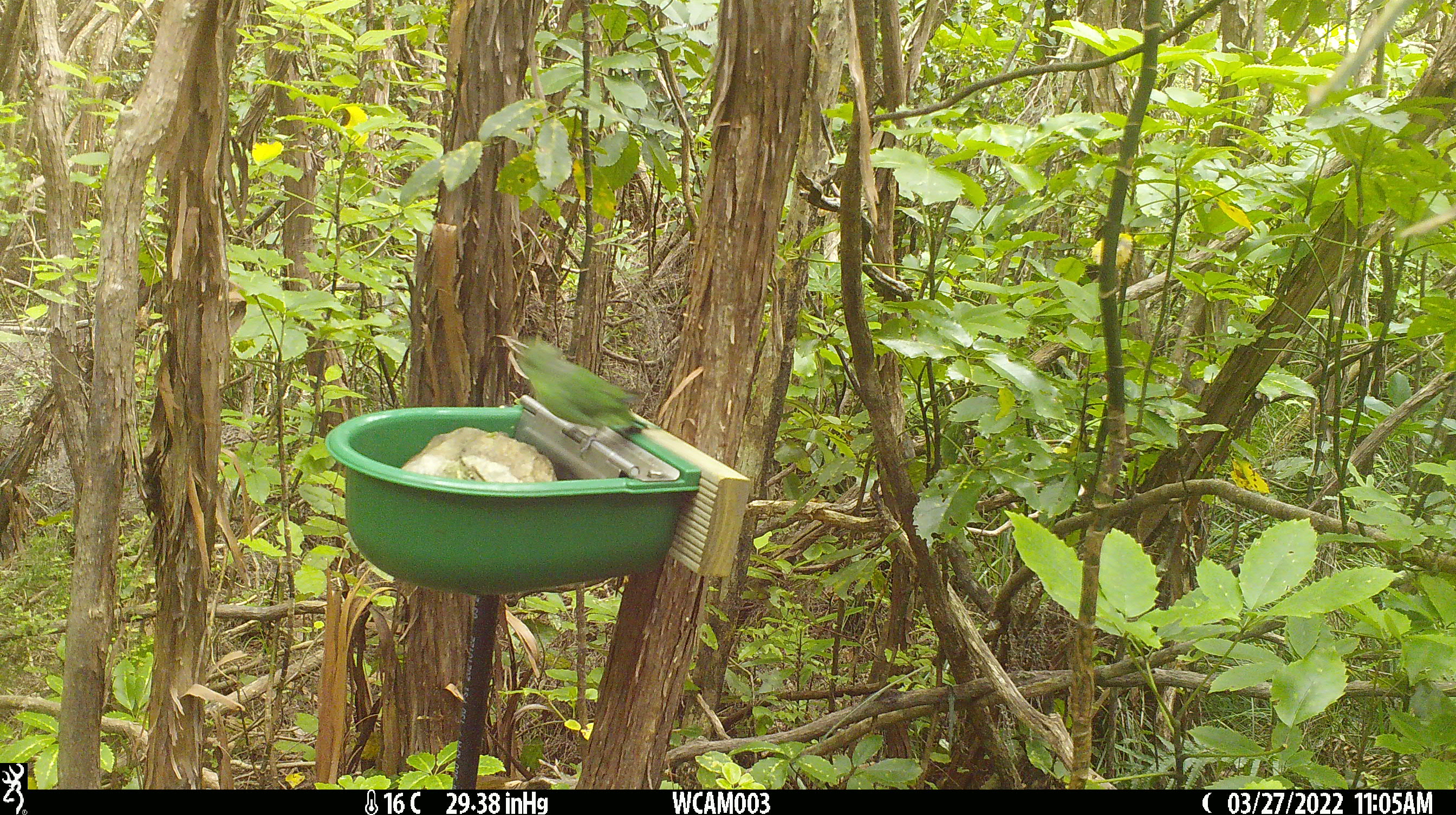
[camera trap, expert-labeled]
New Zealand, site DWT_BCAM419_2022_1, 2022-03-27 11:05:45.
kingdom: Animalia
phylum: Chordata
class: Aves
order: Psittaciformes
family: Psittaculidae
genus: Cyanoramphus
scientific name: Cyanoramphus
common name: parakeet